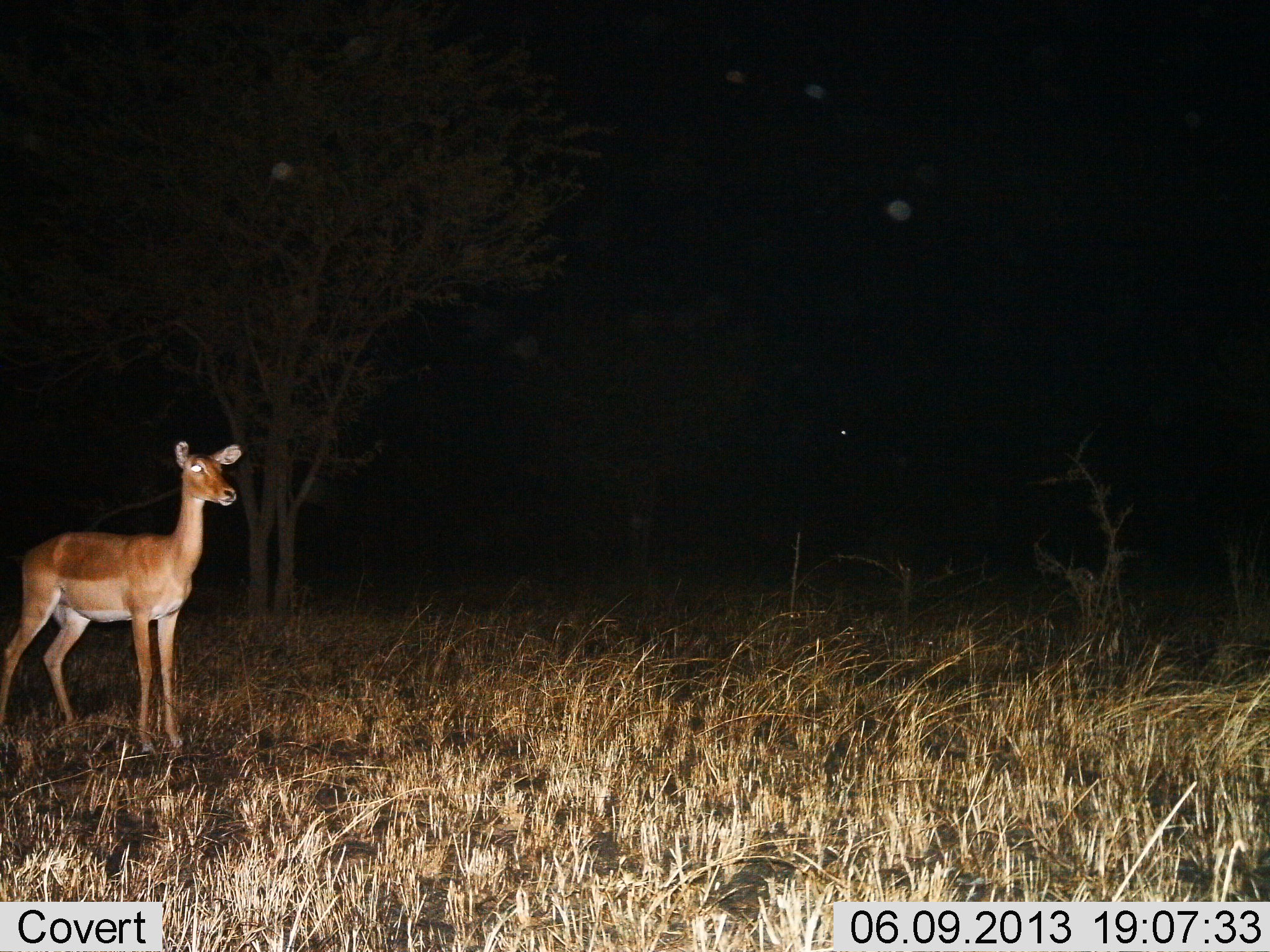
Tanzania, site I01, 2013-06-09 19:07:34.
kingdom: Animalia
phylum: Chordata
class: Mammalia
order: Artiodactyla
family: Bovidae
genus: Aepyceros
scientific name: Aepyceros melampus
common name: impala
Impala (Aepyceros melampus), count 1. Behavior (volunteer vote fractions): standing 100%, resting 0%, moving 0%, interacting 0%. Young present (vote fraction): 10%. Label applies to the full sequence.